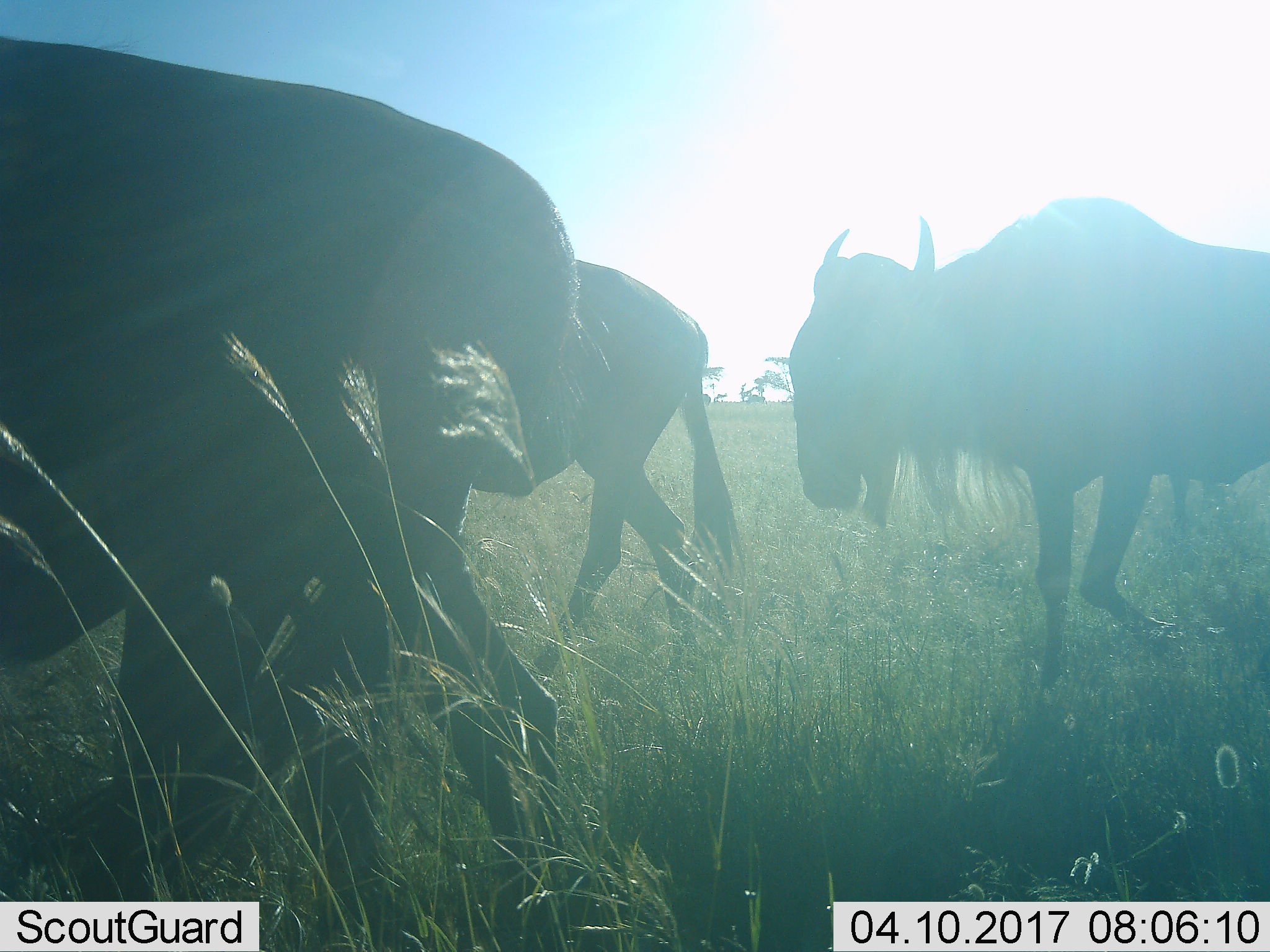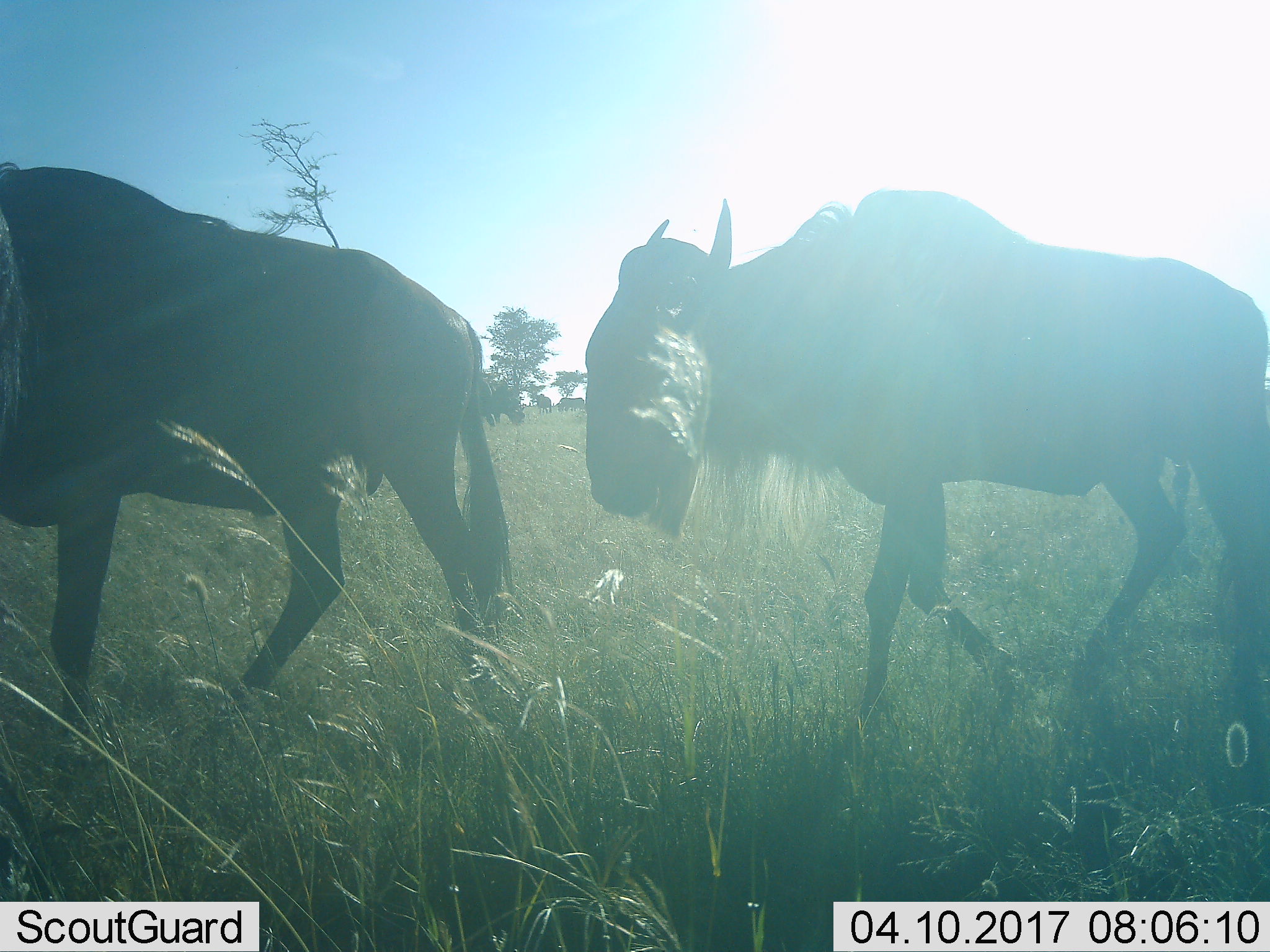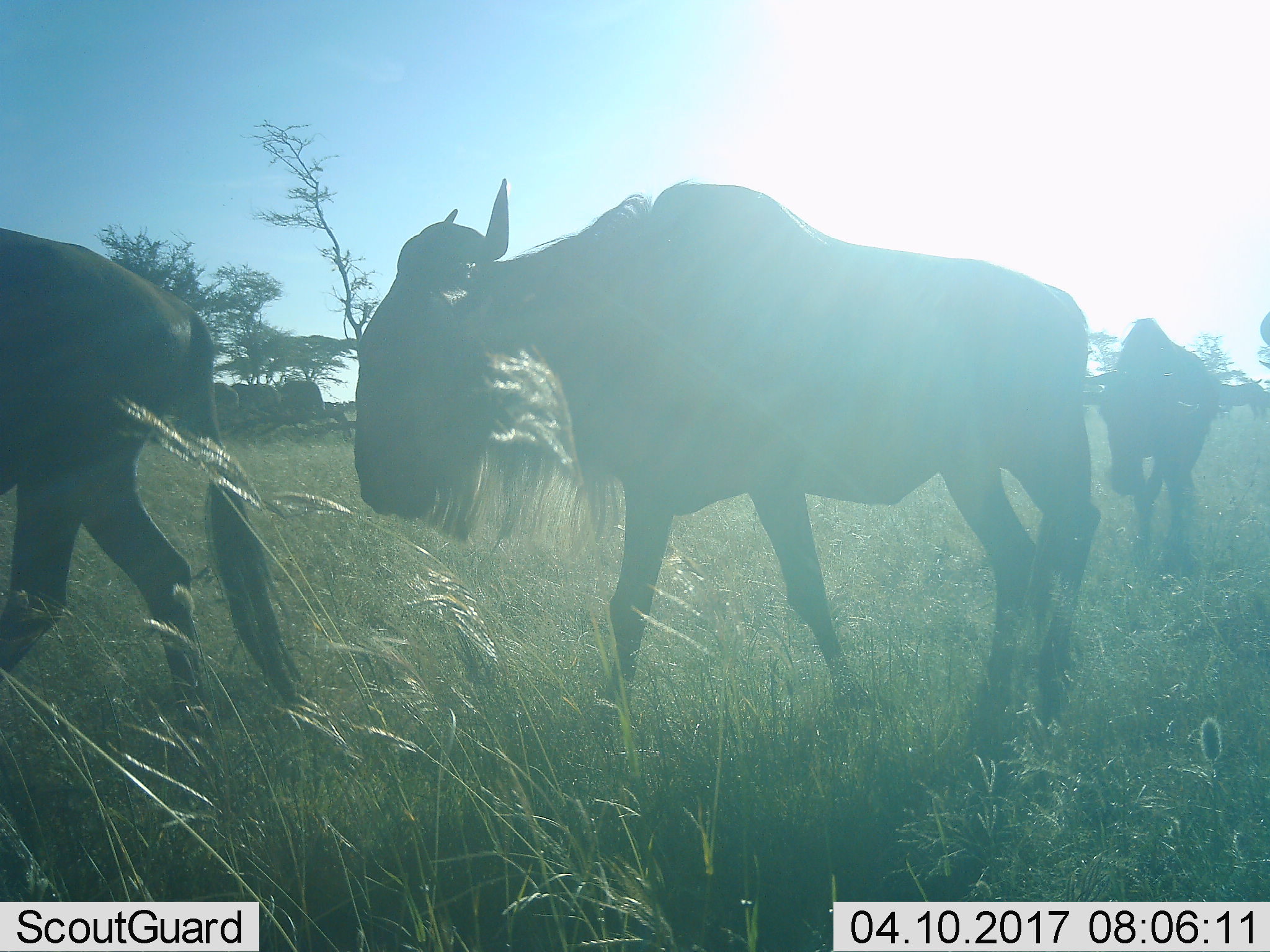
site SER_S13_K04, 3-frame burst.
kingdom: Animalia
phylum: Chordata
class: Mammalia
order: Artiodactyla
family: Bovidae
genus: Connochaetes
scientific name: Connochaetes taurinus taurinus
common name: blue wildebeest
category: wildebeestblue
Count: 4.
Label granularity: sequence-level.